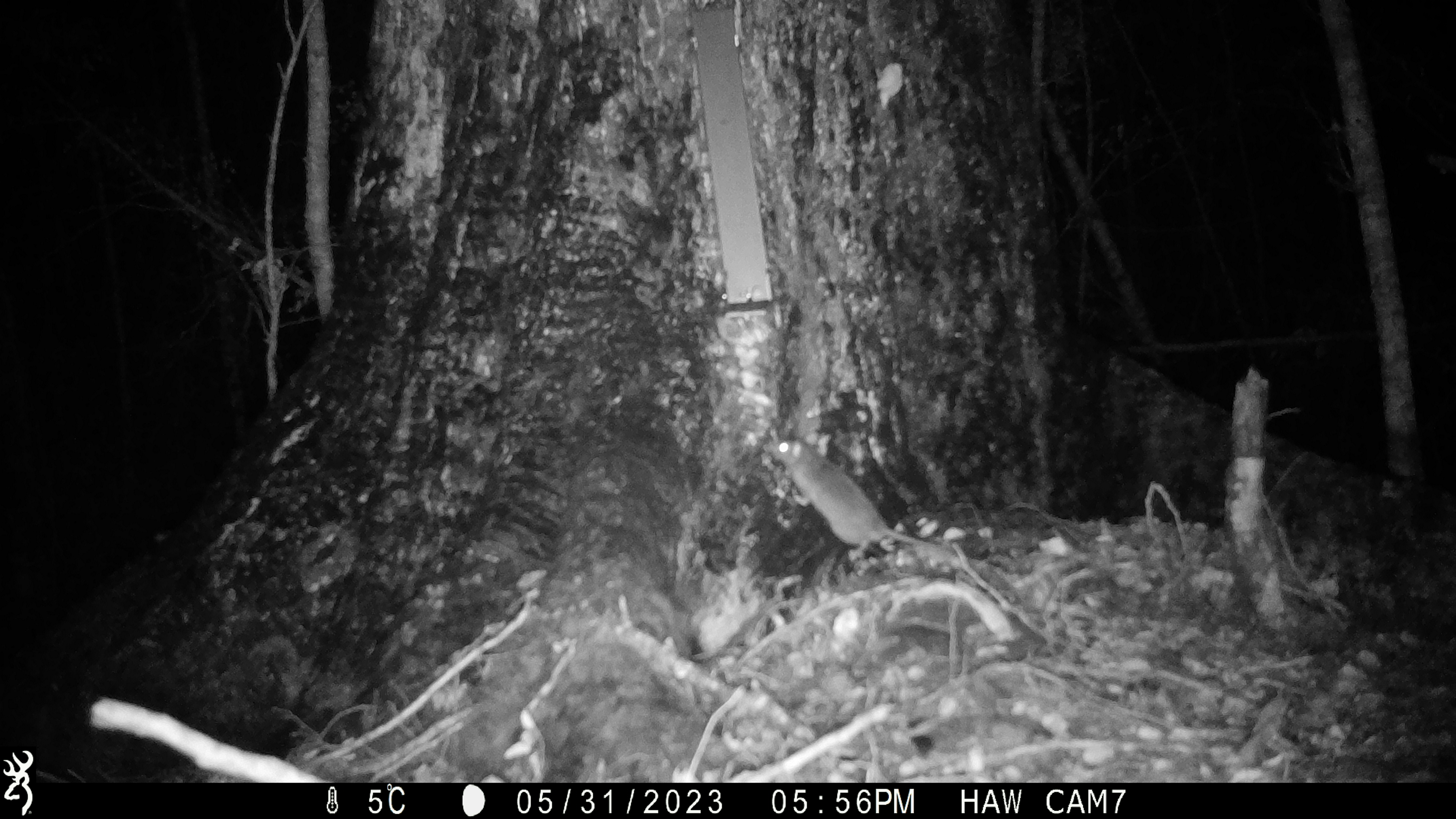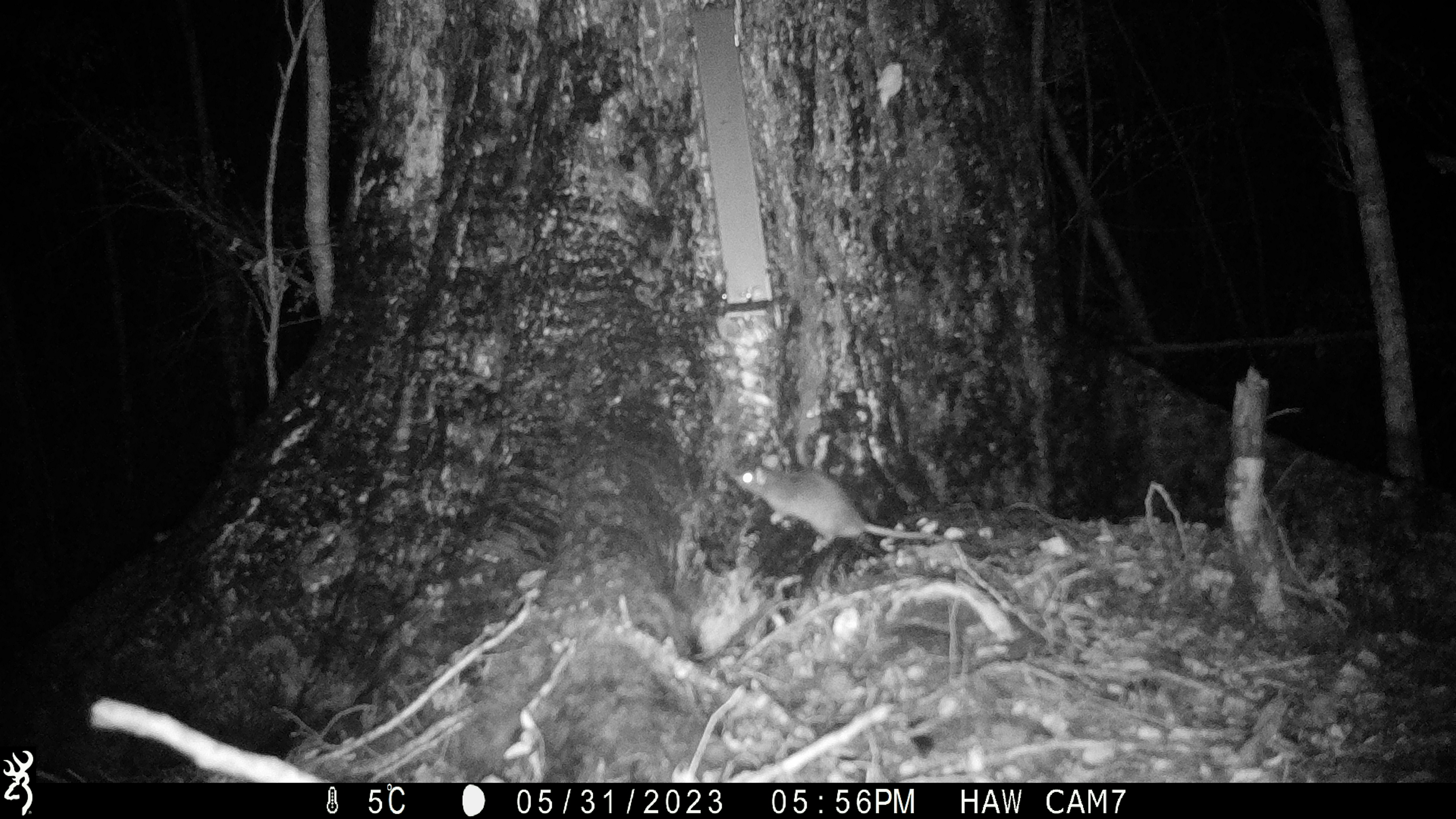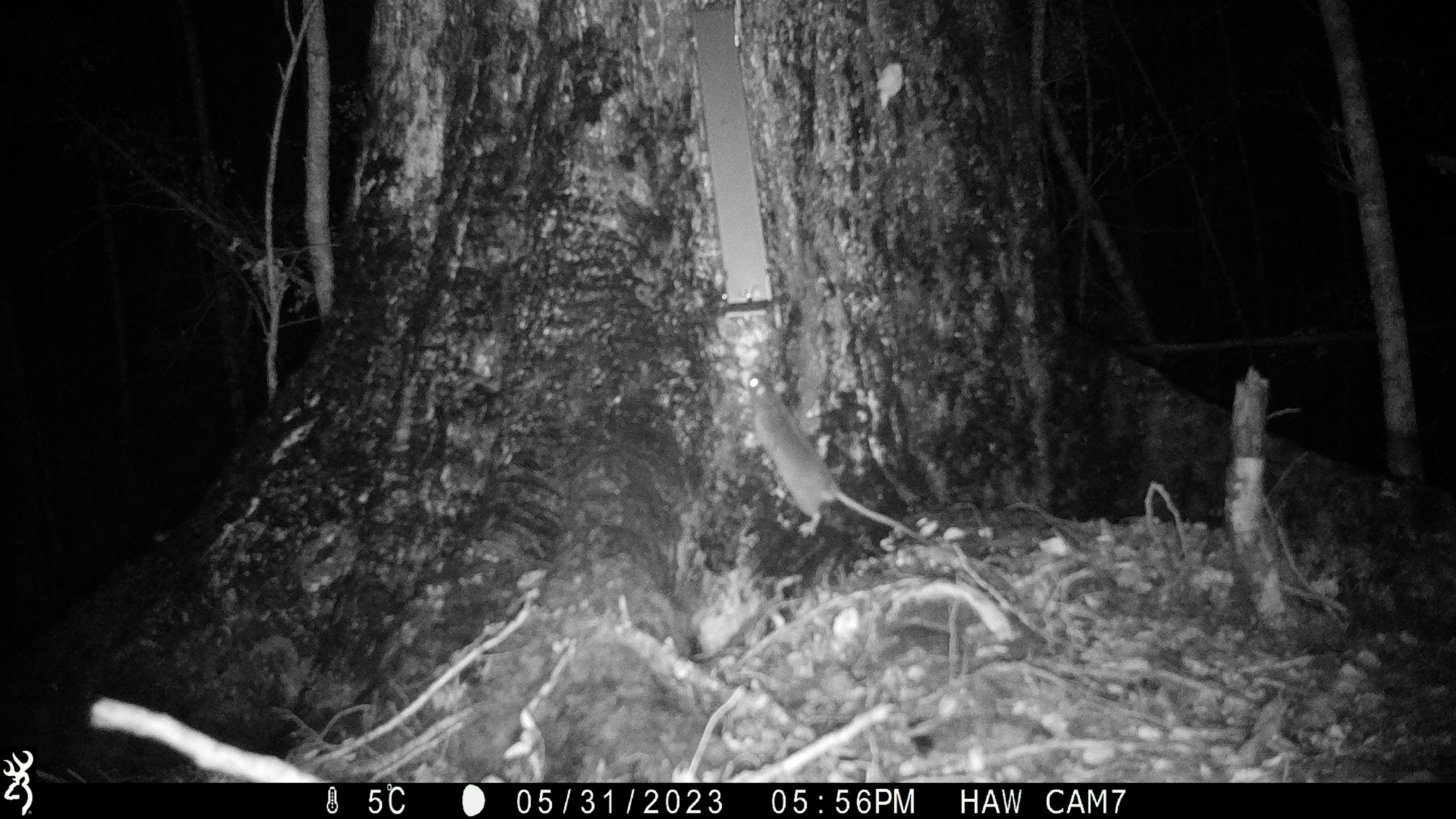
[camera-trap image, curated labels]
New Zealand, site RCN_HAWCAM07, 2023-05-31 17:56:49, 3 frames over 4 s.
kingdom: Animalia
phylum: Chordata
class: Mammalia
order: Rodentia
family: Muridae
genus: Rattus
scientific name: Rattus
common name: rat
Rat (Rattus).